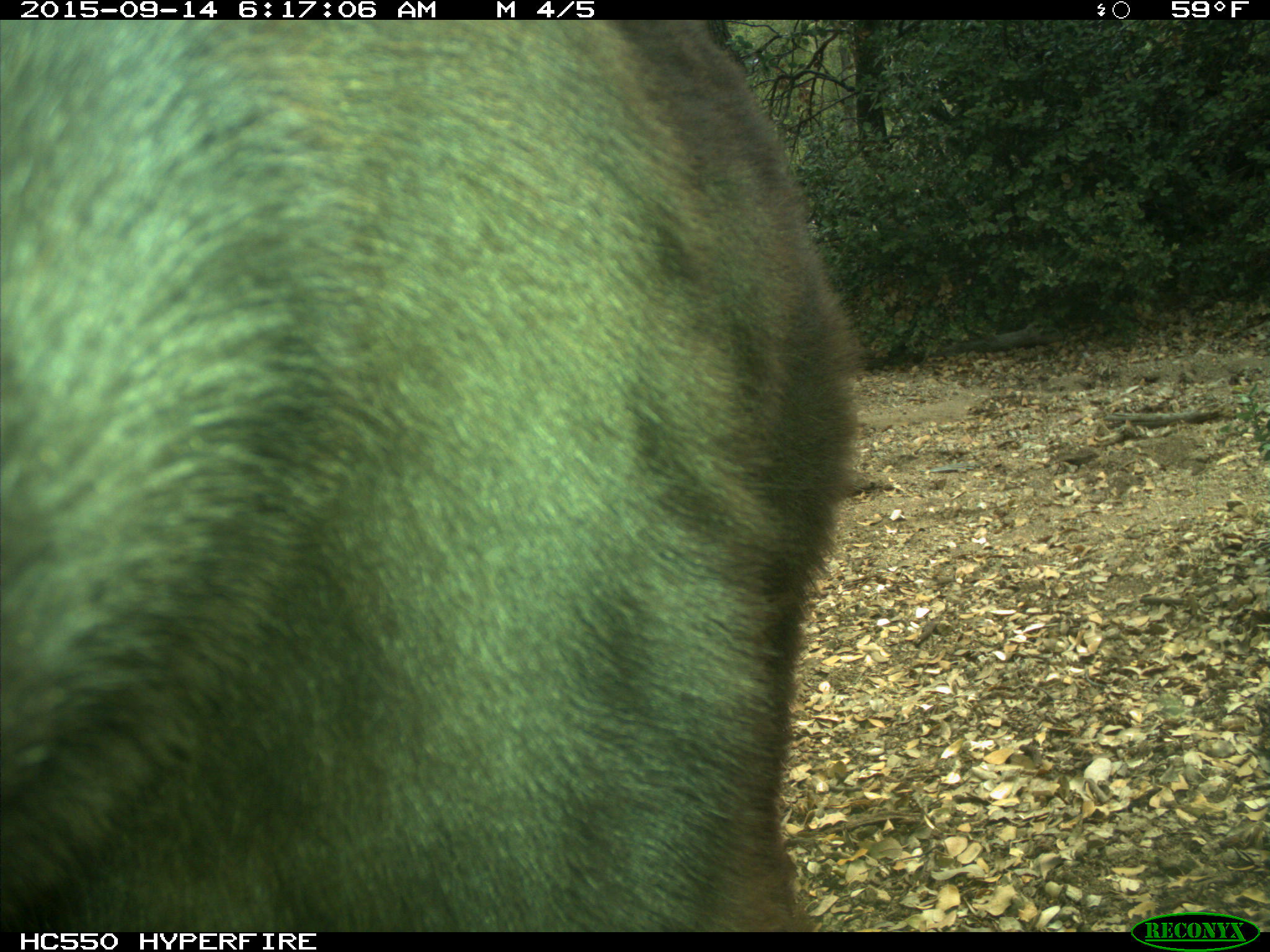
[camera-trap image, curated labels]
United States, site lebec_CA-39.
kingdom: Animalia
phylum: Chordata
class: Mammalia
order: Carnivora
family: Ursidae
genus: Ursus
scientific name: Ursus americanus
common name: american black bear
Ursus americanus (american black bear).